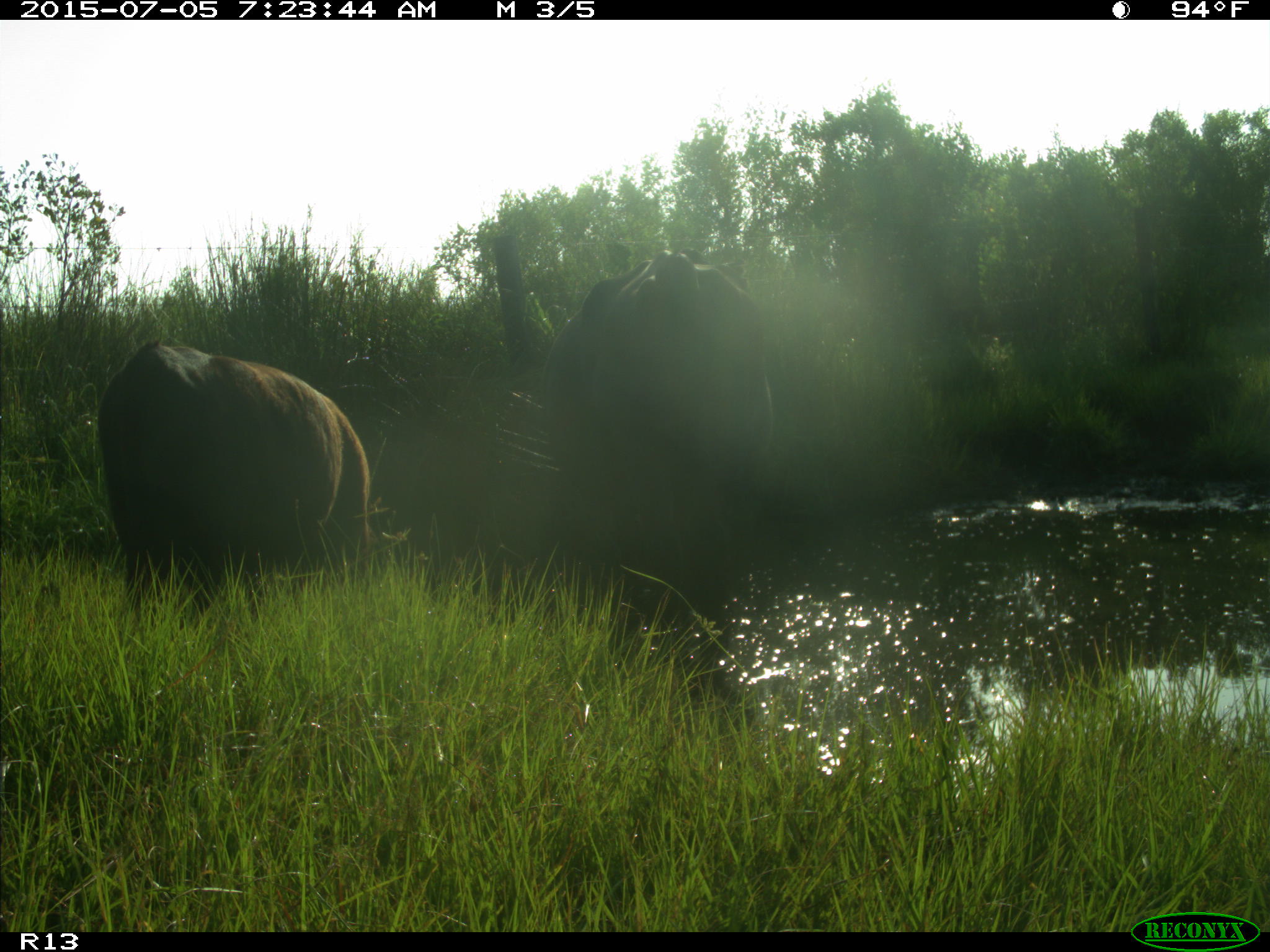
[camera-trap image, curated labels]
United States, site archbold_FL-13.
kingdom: Animalia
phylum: Chordata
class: Mammalia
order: Artiodactyla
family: Bovidae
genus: Bos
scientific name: Bos taurus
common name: domestic cow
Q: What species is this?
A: Bos taurus (domestic cow).